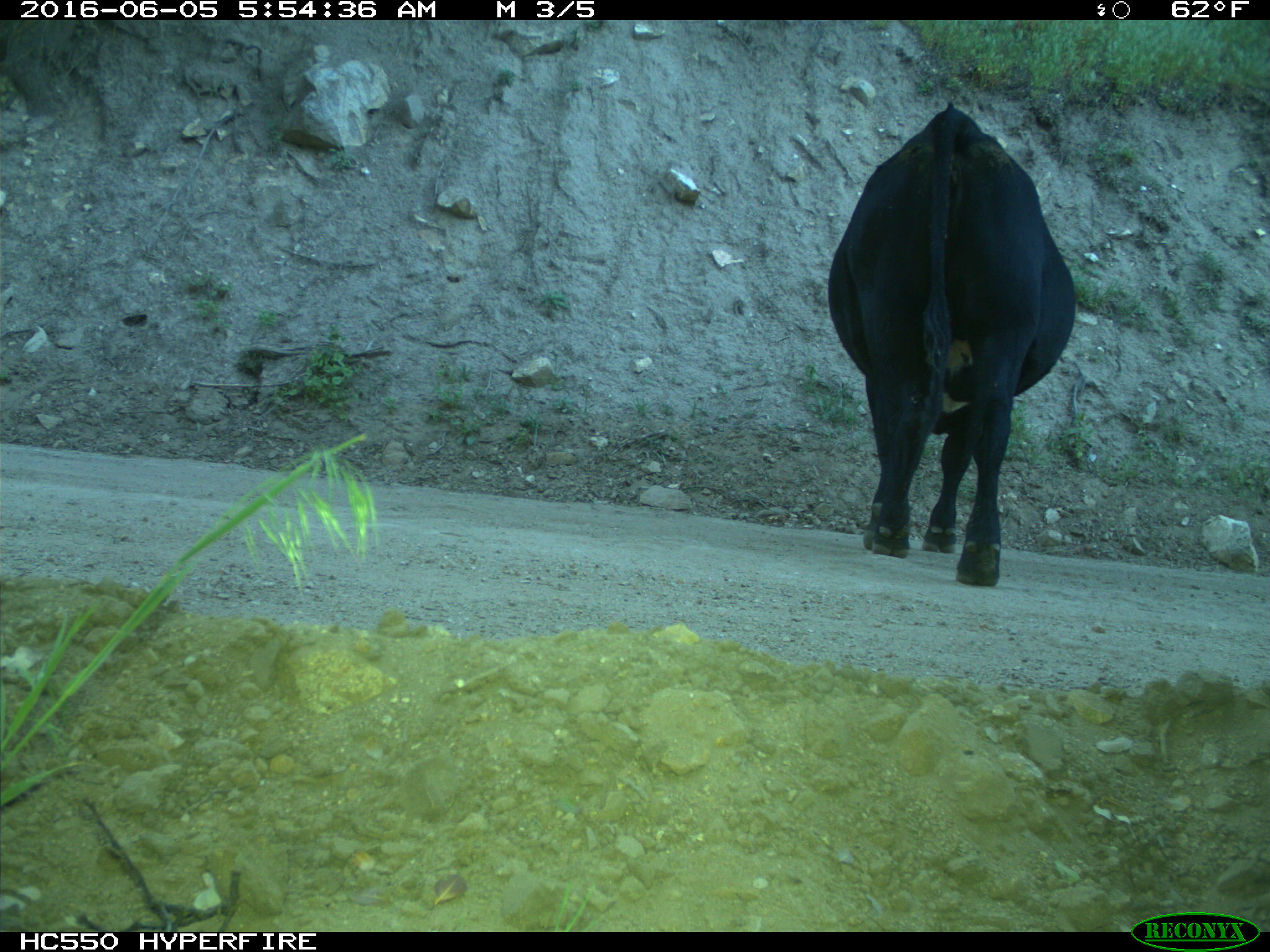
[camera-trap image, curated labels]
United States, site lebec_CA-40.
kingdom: Animalia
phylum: Chordata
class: Mammalia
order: Artiodactyla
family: Bovidae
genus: Bos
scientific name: Bos taurus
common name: domestic cow